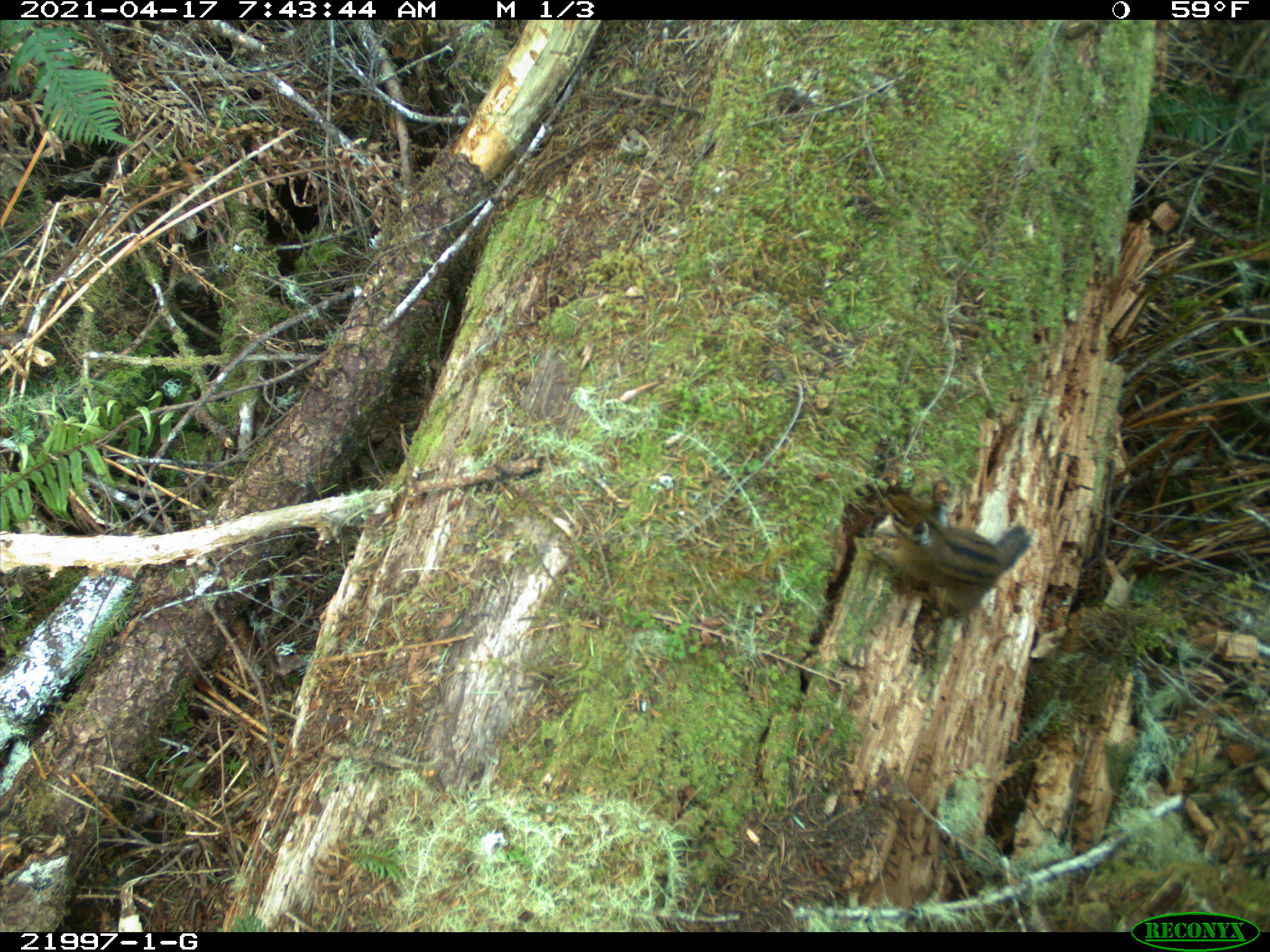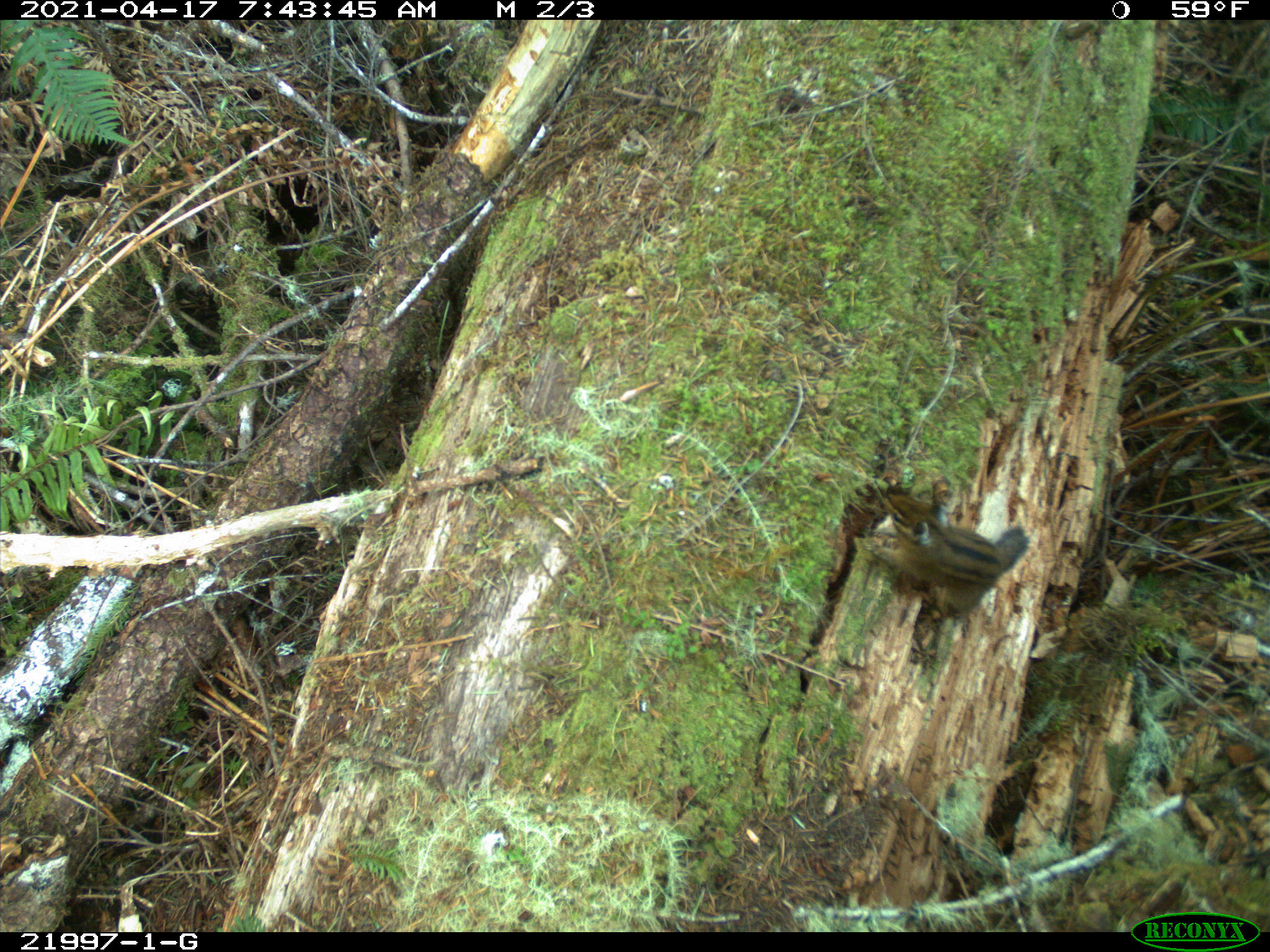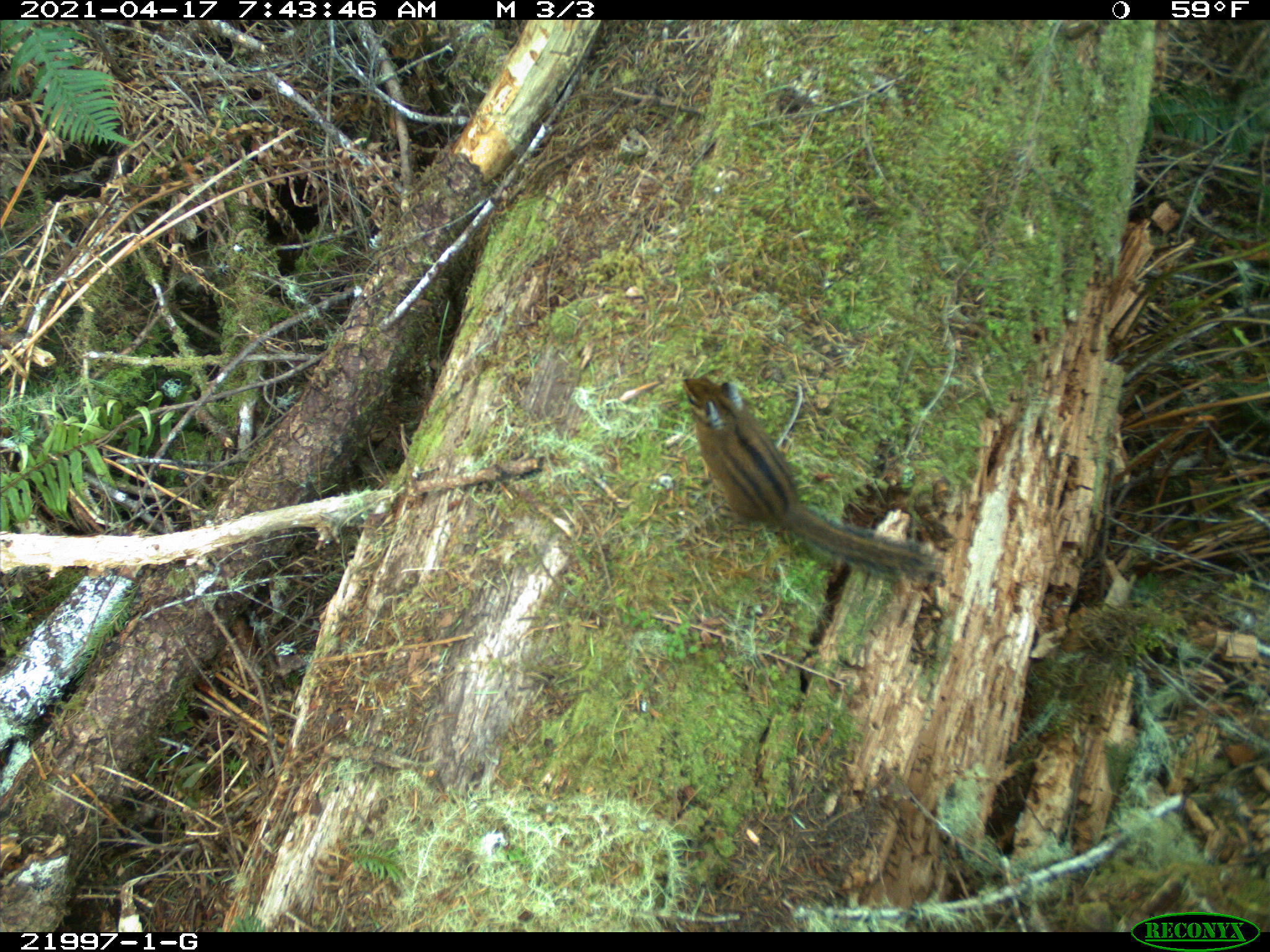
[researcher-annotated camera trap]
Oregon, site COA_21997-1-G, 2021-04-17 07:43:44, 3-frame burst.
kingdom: Animalia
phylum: Chordata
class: Mammalia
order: Rodentia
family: Sciuridae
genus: Neotamias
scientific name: Neotamias townsendii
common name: townsend's chipmunk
Townsend's chipmunk (Neotamias townsendii).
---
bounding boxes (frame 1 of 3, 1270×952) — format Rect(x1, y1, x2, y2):
townsend's chipmunk: Rect(842, 474, 1051, 632)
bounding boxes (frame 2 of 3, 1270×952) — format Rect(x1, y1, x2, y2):
townsend's chipmunk: Rect(835, 456, 1048, 640)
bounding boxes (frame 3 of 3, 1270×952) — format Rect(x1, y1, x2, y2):
townsend's chipmunk: Rect(632, 332, 967, 605)